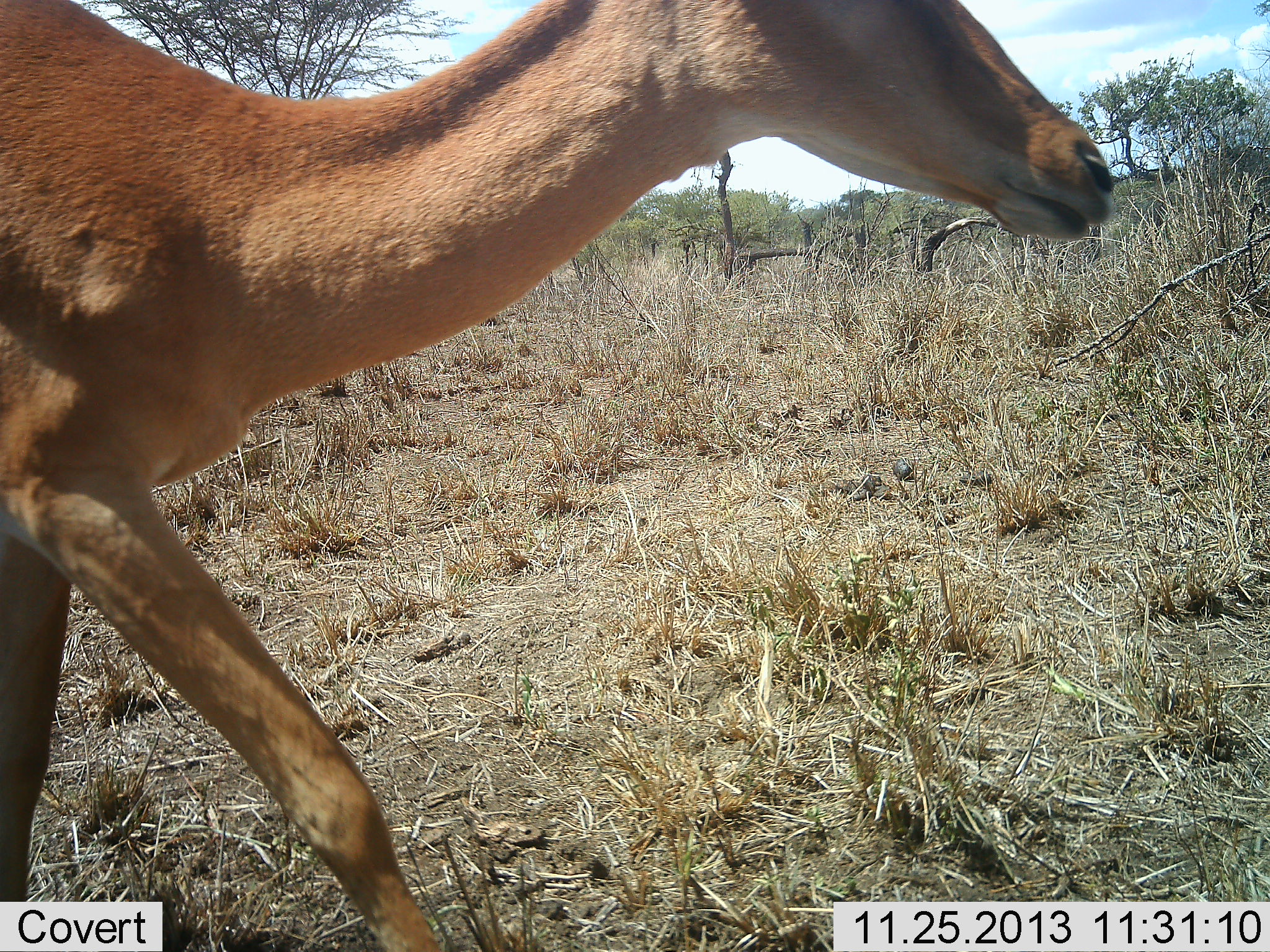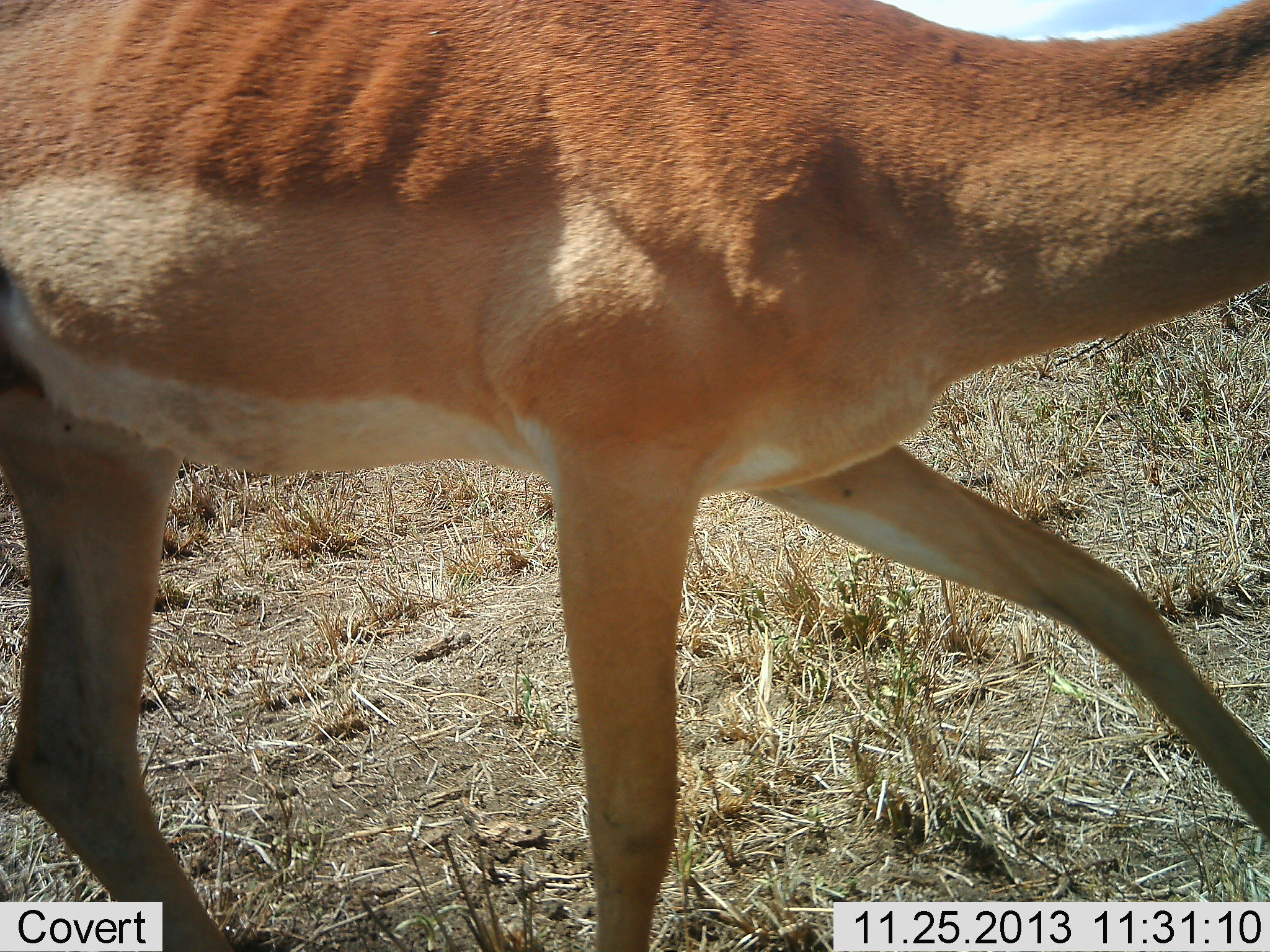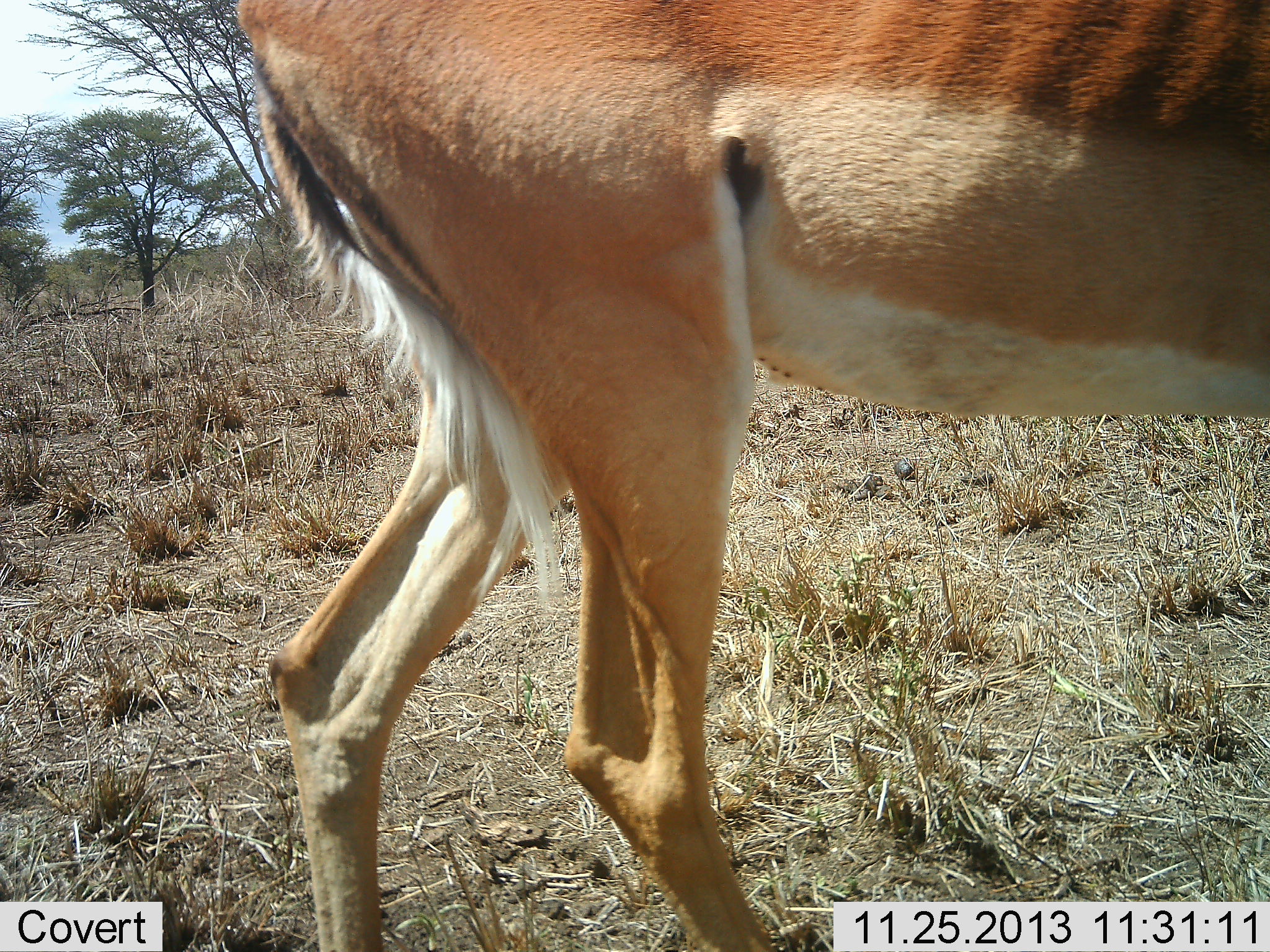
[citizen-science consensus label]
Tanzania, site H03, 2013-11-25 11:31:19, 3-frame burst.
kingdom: Animalia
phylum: Chordata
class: Mammalia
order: Artiodactyla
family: Bovidae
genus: Aepyceros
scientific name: Aepyceros melampus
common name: impala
Impala (Aepyceros melampus), count 1. Behavior (volunteer vote fractions): standing 10%, resting 0%, moving 90%, interacting 0%. Young present (vote fraction): 0%. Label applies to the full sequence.